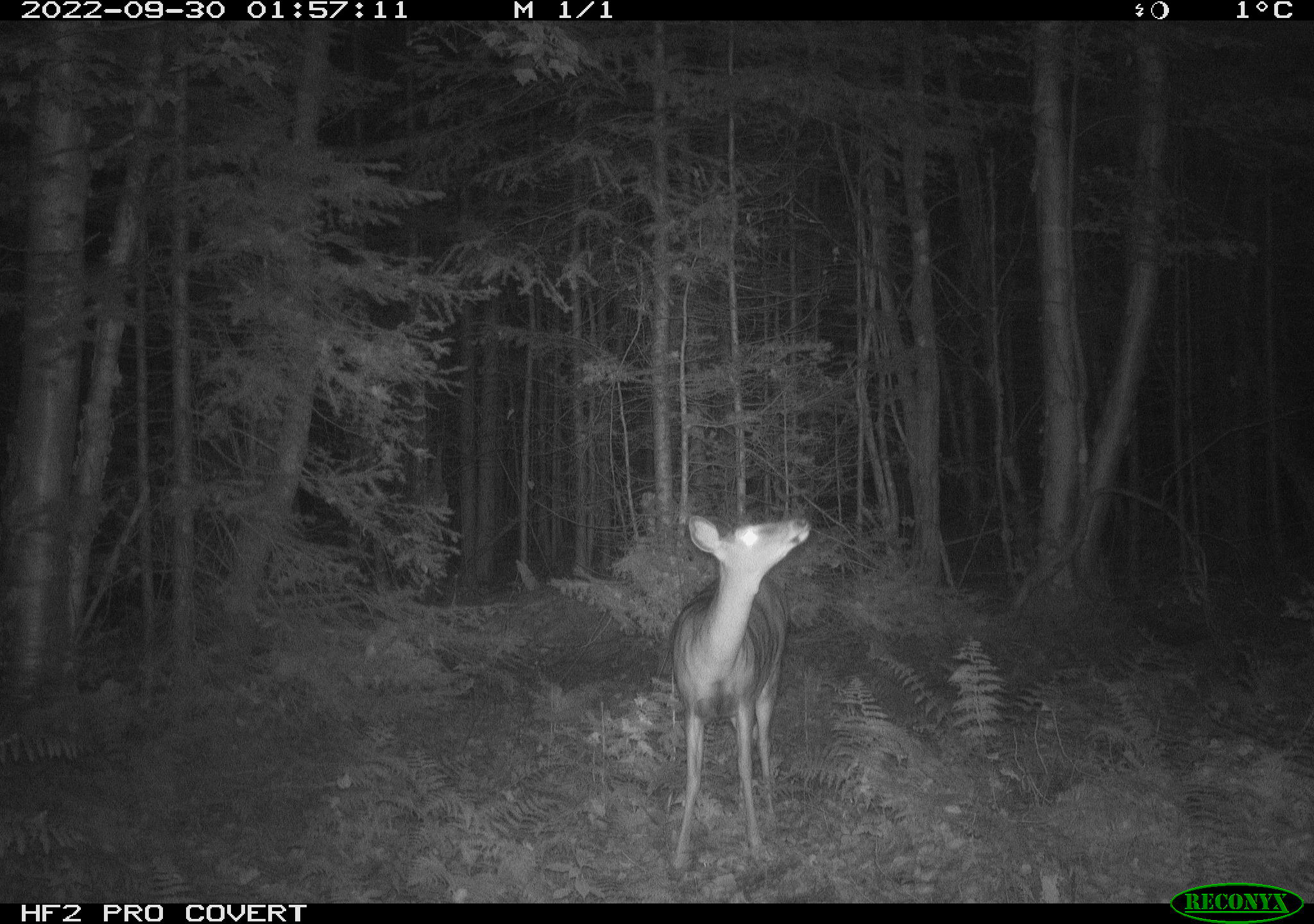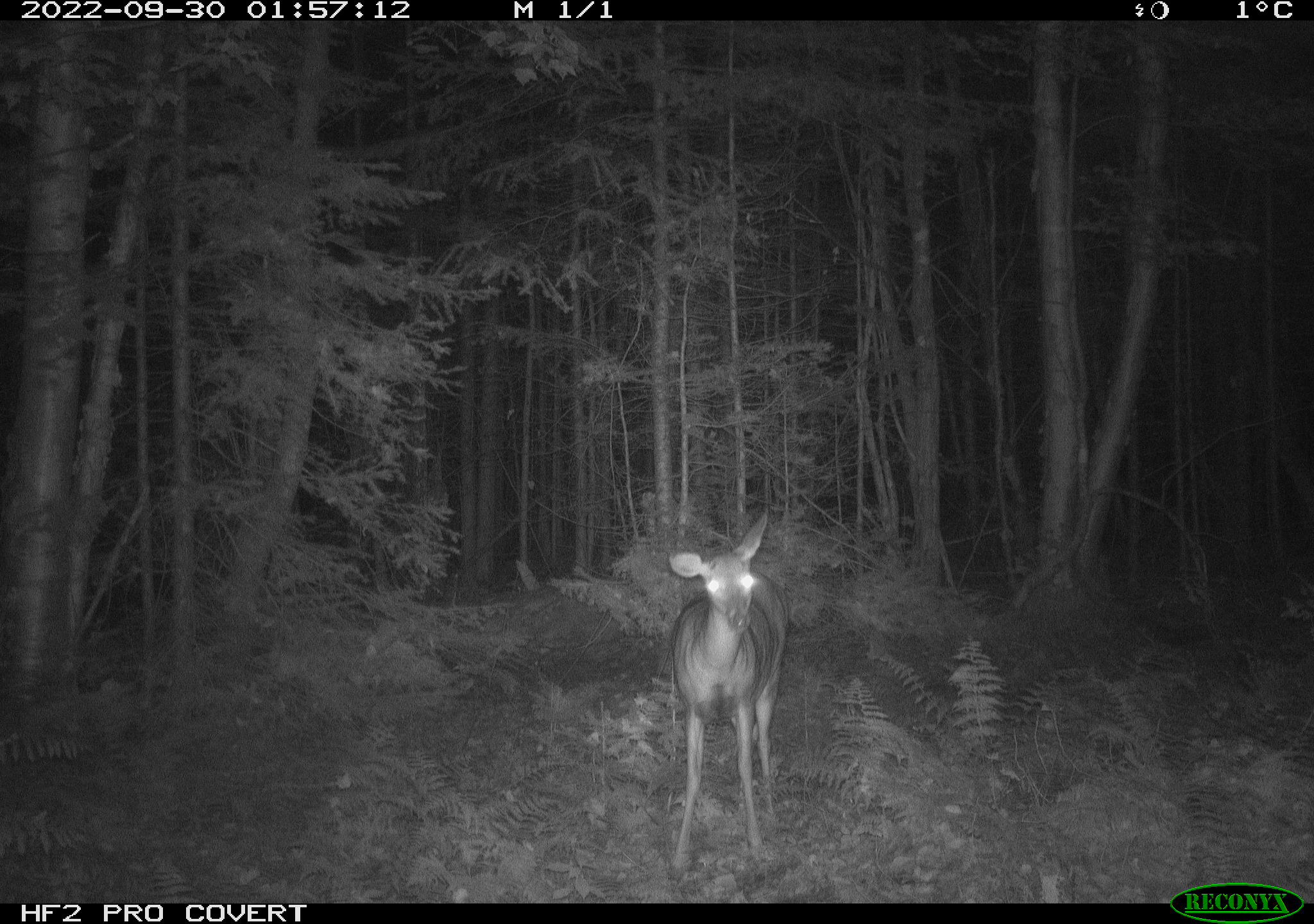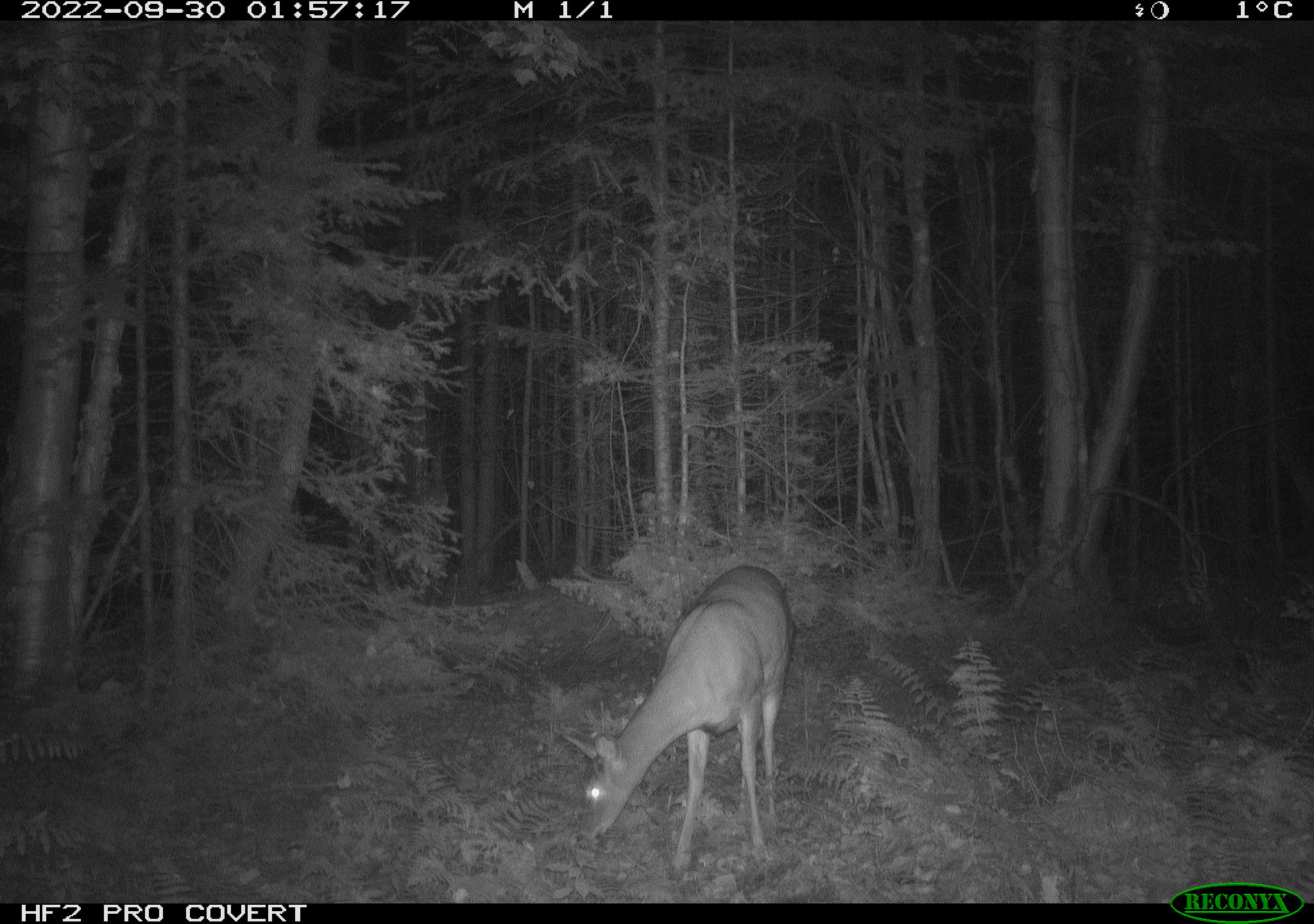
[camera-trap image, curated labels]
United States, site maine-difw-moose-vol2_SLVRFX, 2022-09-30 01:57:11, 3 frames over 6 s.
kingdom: Animalia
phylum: Chordata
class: Mammalia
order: Artiodactyla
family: Cervidae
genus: Odocoileus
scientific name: Odocoileus virginianus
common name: white-tailed deer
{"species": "white-tailed deer (Odocoileus virginianus)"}